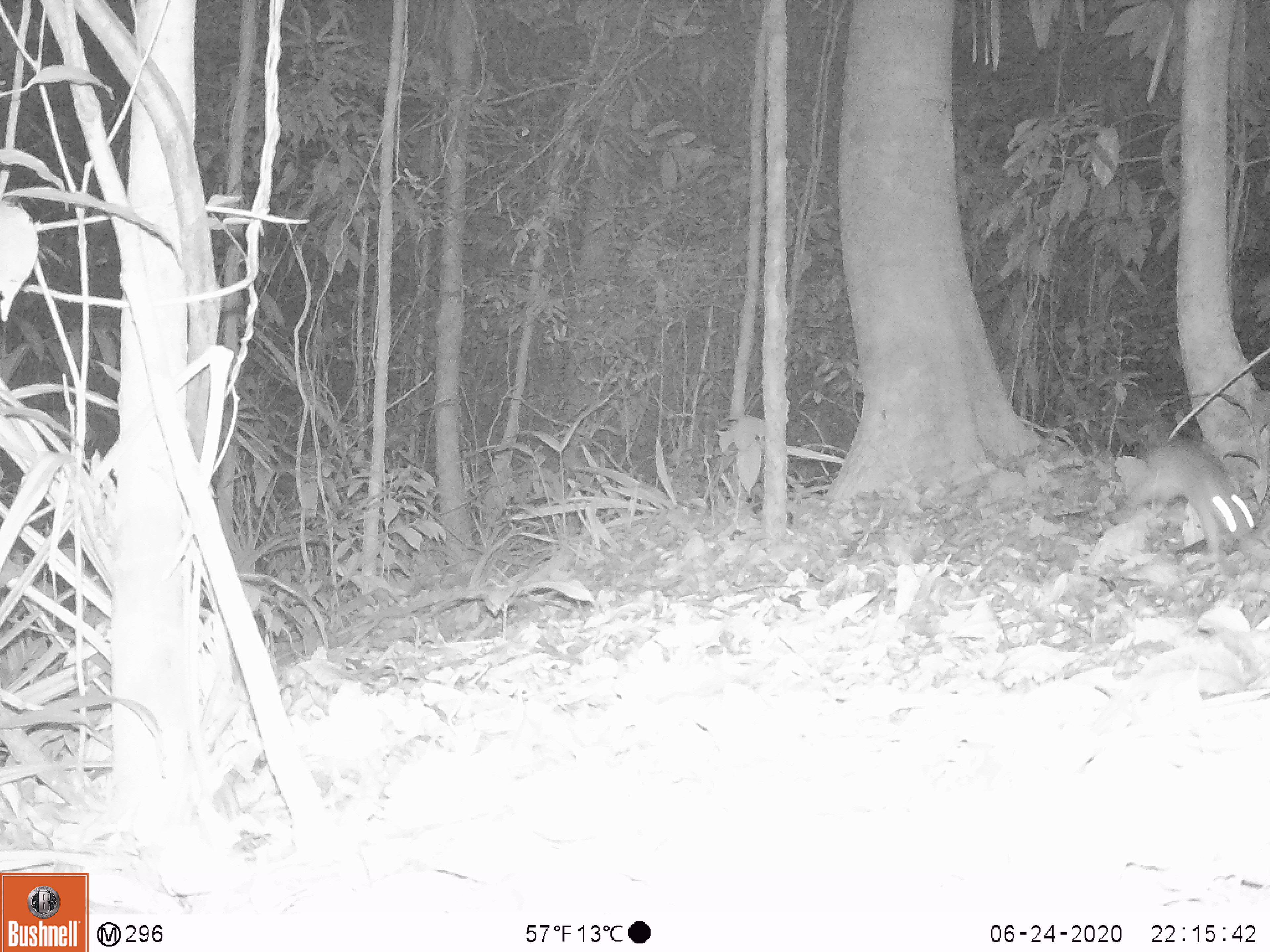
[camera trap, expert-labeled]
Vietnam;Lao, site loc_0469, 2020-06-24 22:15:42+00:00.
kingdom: Animalia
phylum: Chordata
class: Mammalia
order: Rodentia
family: Muridae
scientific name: Muridae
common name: old-world mice and rats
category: unidentified murid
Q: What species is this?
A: Unidentified murid (old-world mice and rats) (Muridae).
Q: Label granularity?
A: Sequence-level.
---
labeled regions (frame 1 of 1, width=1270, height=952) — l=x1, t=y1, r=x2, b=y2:
unidentified murid: l=1134, t=442, r=1253, b=549